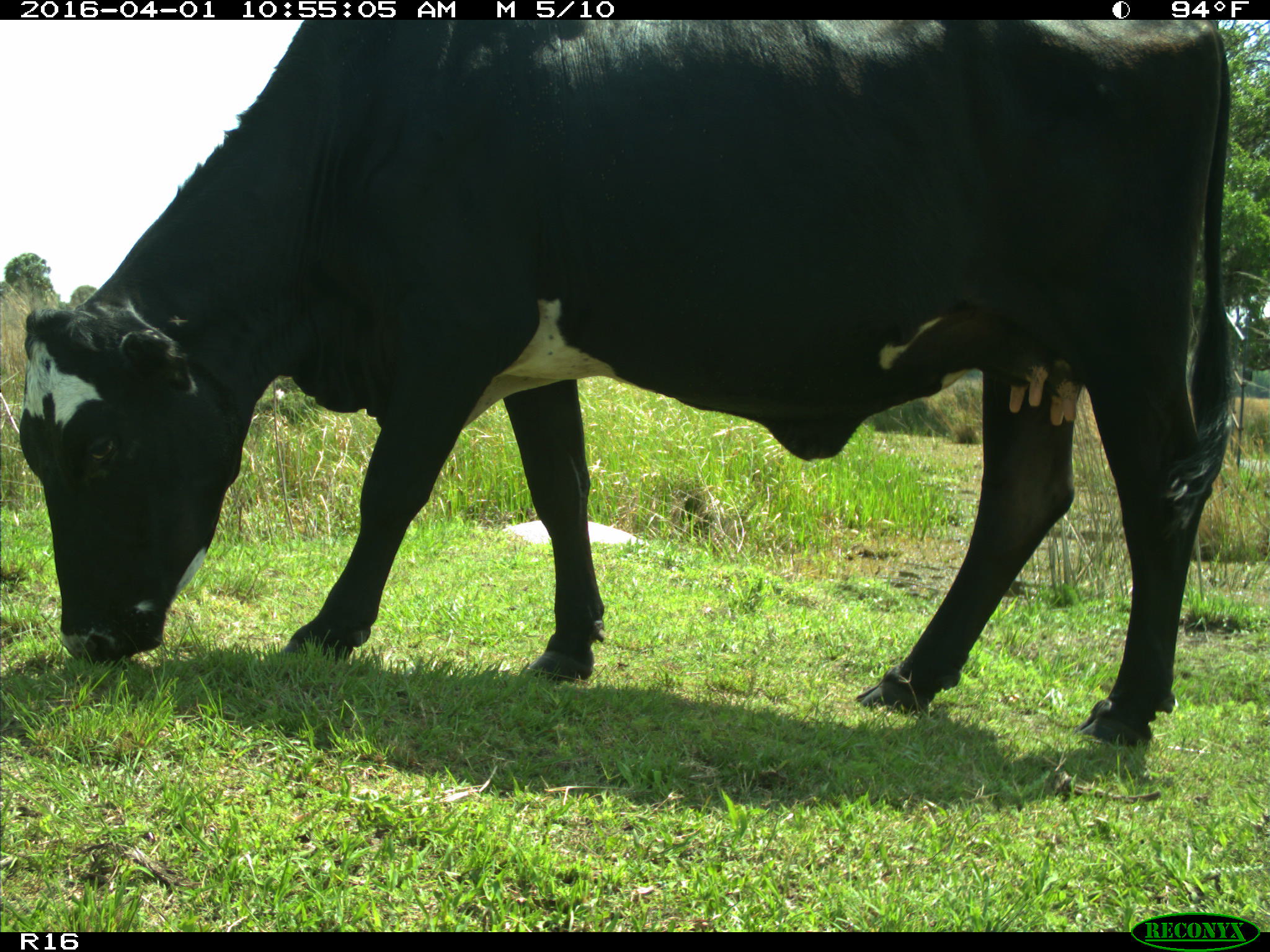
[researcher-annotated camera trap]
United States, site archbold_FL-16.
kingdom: Animalia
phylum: Chordata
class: Mammalia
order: Artiodactyla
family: Bovidae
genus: Bos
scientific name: Bos taurus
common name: domestic cow